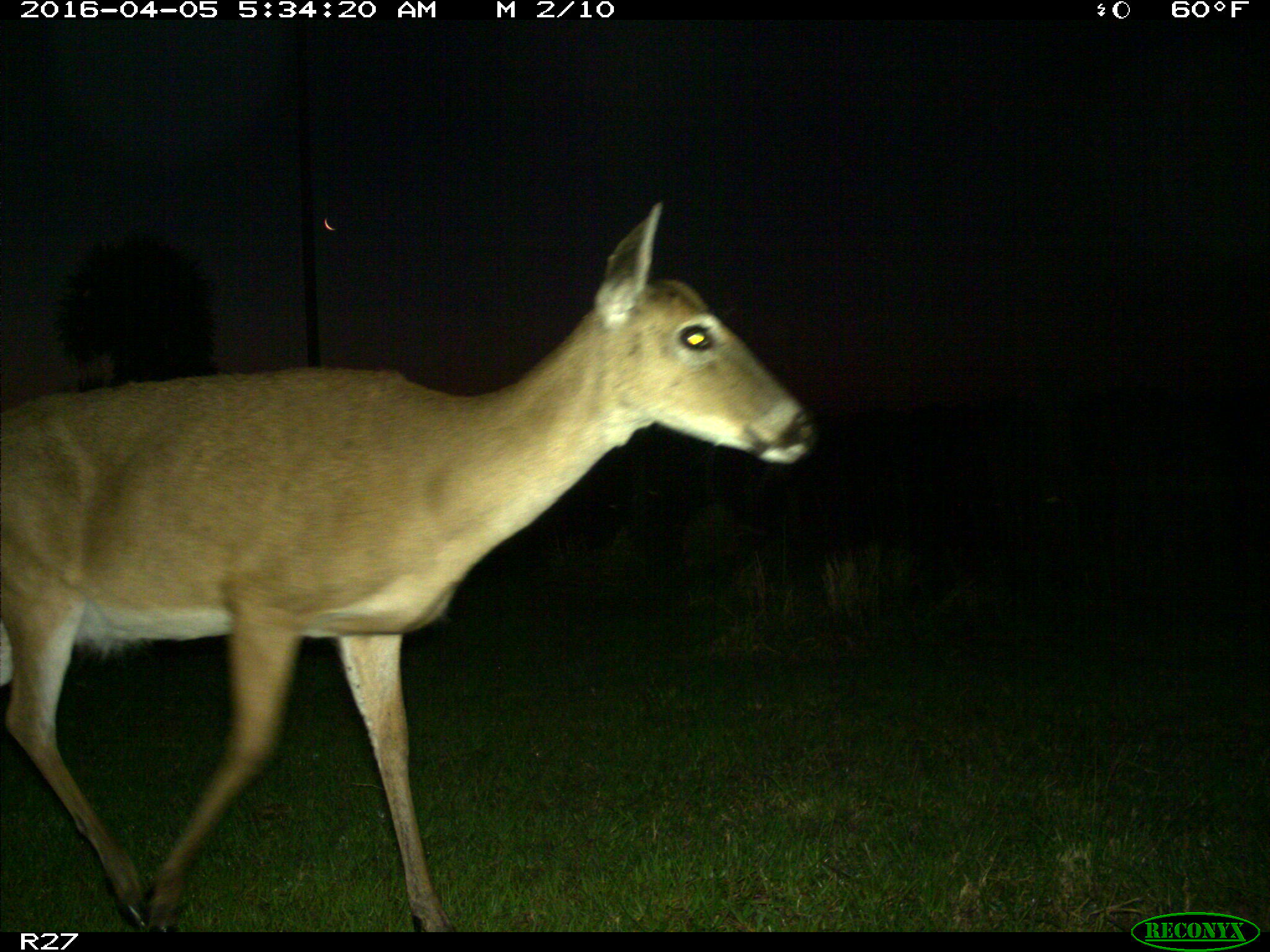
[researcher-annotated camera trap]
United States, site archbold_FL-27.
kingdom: Animalia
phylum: Chordata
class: Mammalia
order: Artiodactyla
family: Cervidae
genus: Odocoileus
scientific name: Odocoileus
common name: deer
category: unidentified deer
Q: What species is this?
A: Unidentified deer (deer) (Odocoileus).